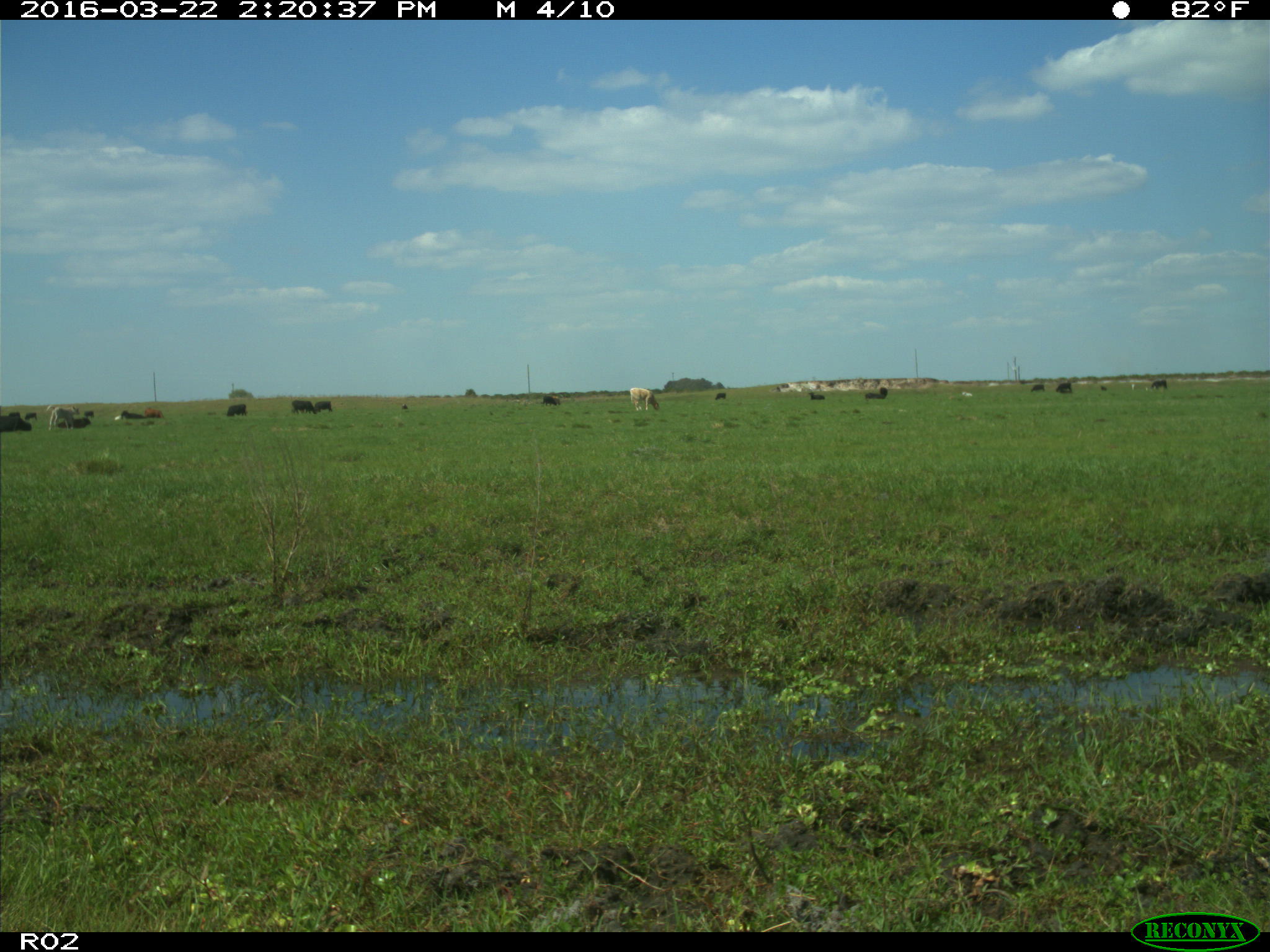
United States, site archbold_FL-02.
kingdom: Animalia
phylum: Chordata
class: Mammalia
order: Artiodactyla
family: Bovidae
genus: Bos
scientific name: Bos taurus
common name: domestic cow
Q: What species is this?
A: Bos taurus (domestic cow).